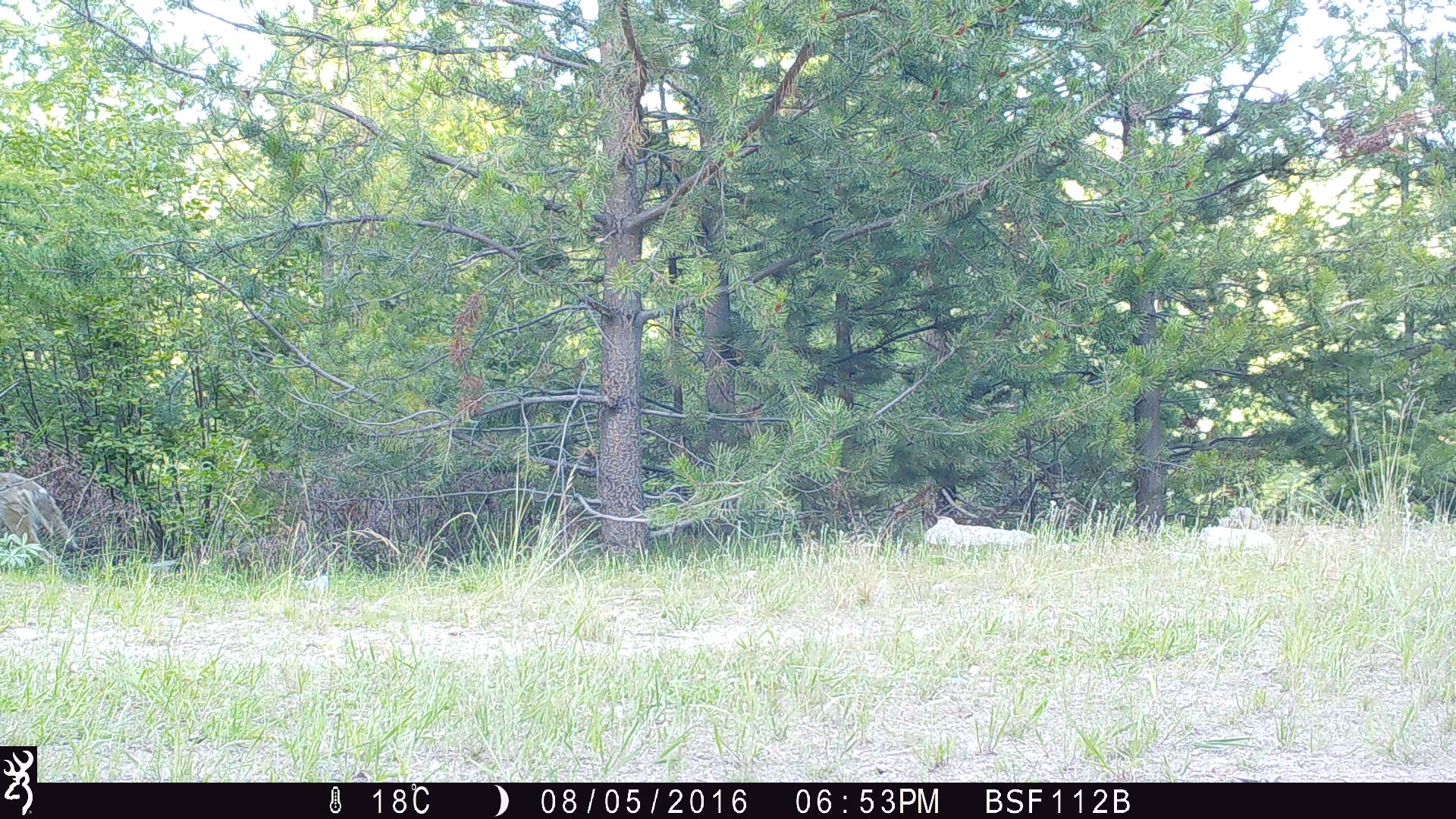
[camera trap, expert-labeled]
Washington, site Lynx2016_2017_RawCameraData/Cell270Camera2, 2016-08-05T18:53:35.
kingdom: Animalia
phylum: Chordata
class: Mammalia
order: Carnivora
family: Canidae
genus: Canis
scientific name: Canis latrans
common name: coyote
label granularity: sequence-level